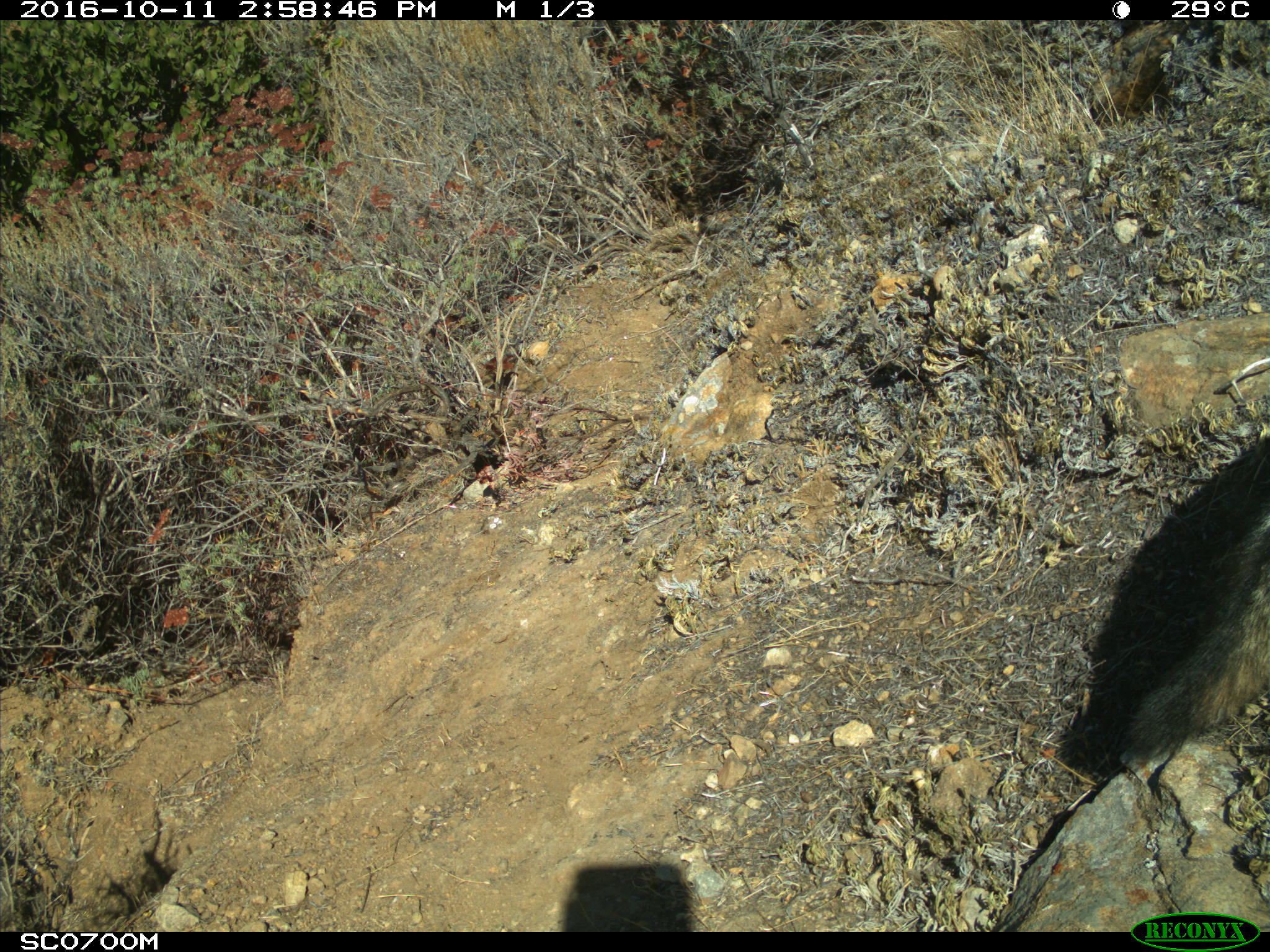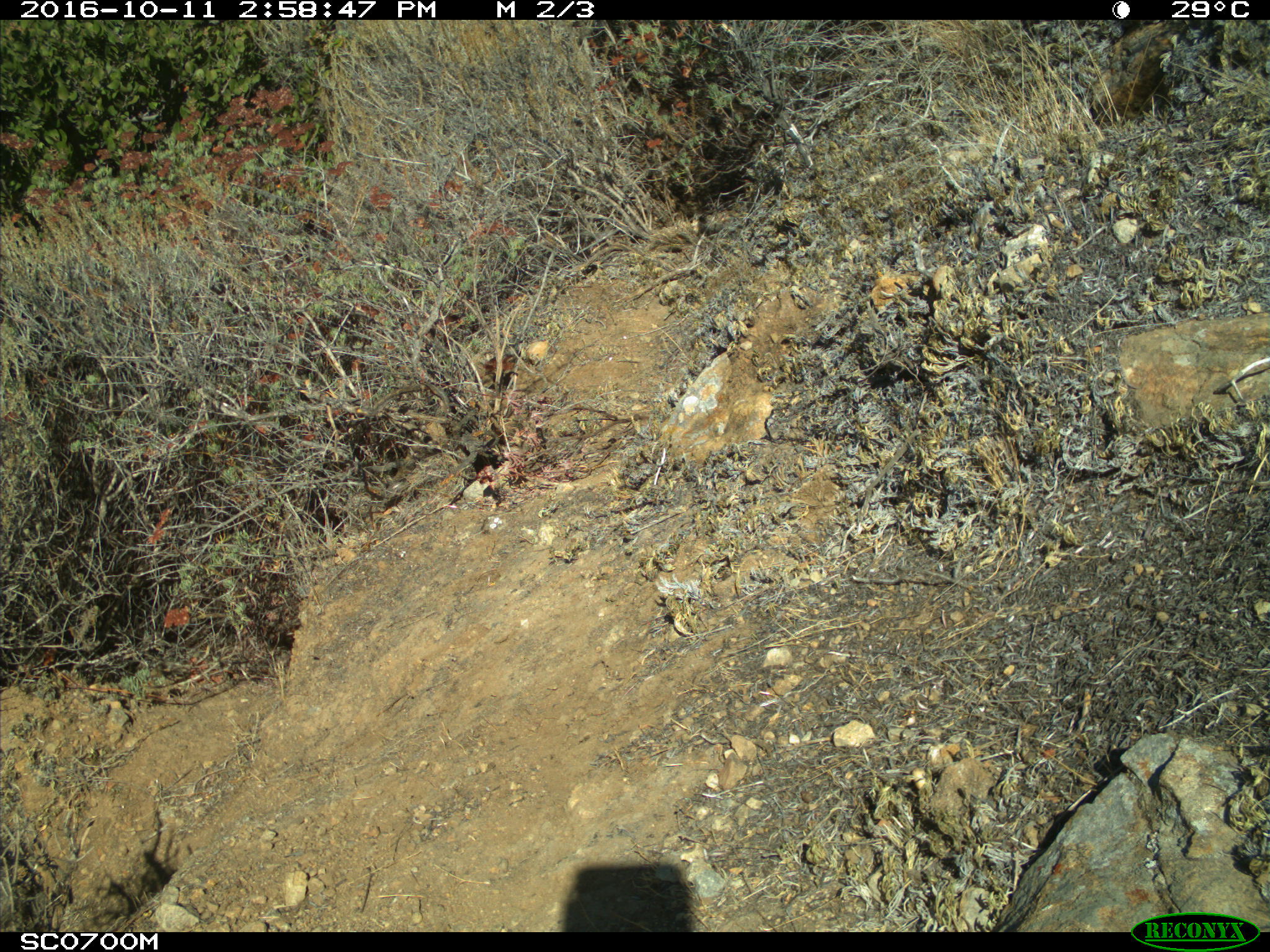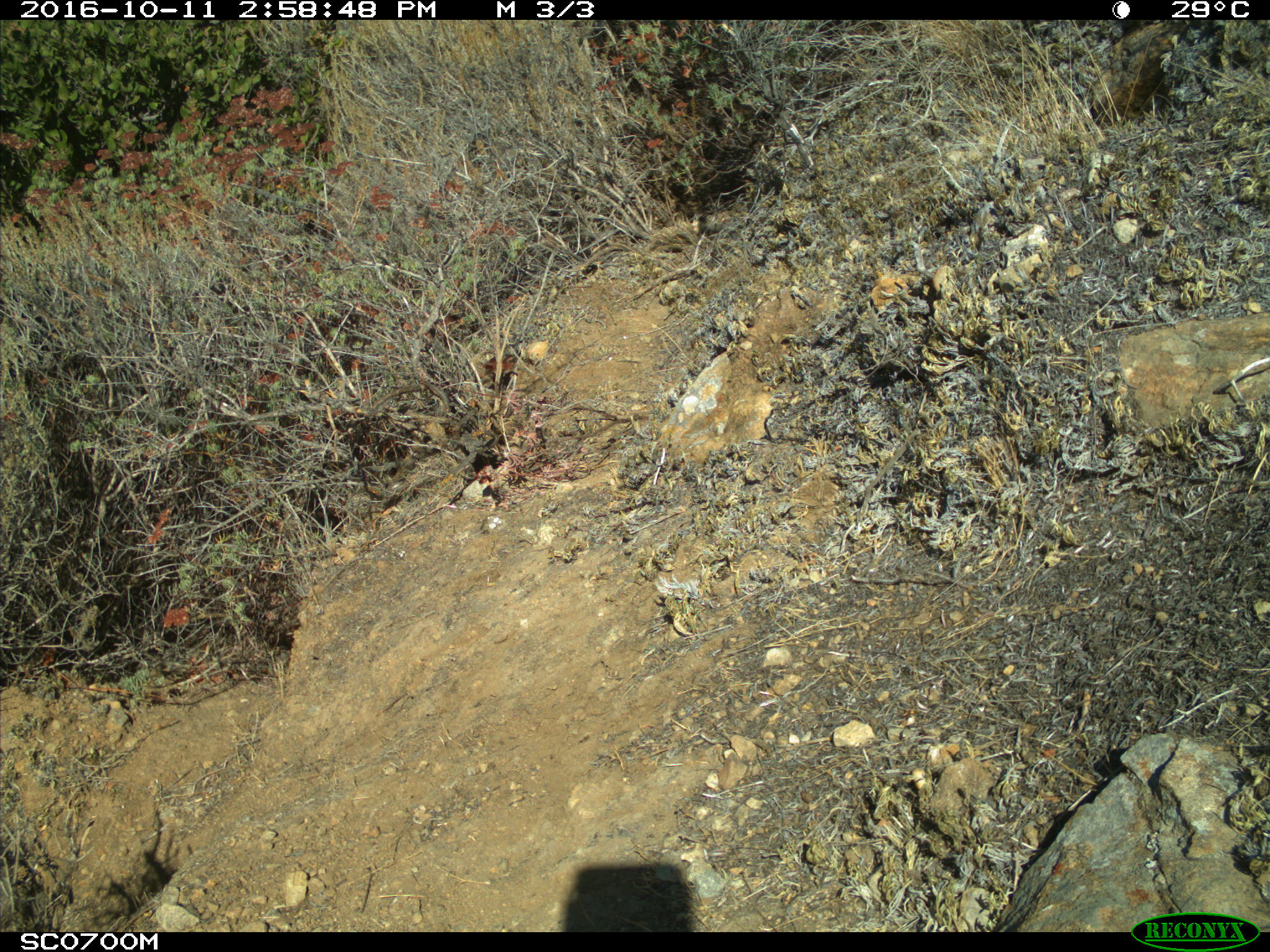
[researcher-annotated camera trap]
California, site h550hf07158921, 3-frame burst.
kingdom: Animalia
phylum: Chordata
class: Mammalia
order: Carnivora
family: Canidae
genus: Urocyon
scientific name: Urocyon littoralis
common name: island fox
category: fox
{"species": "fox (island fox) (Urocyon littoralis)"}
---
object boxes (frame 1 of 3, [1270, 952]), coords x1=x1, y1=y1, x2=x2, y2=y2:
fox: x1=1119, y1=497, x2=1269, y2=760